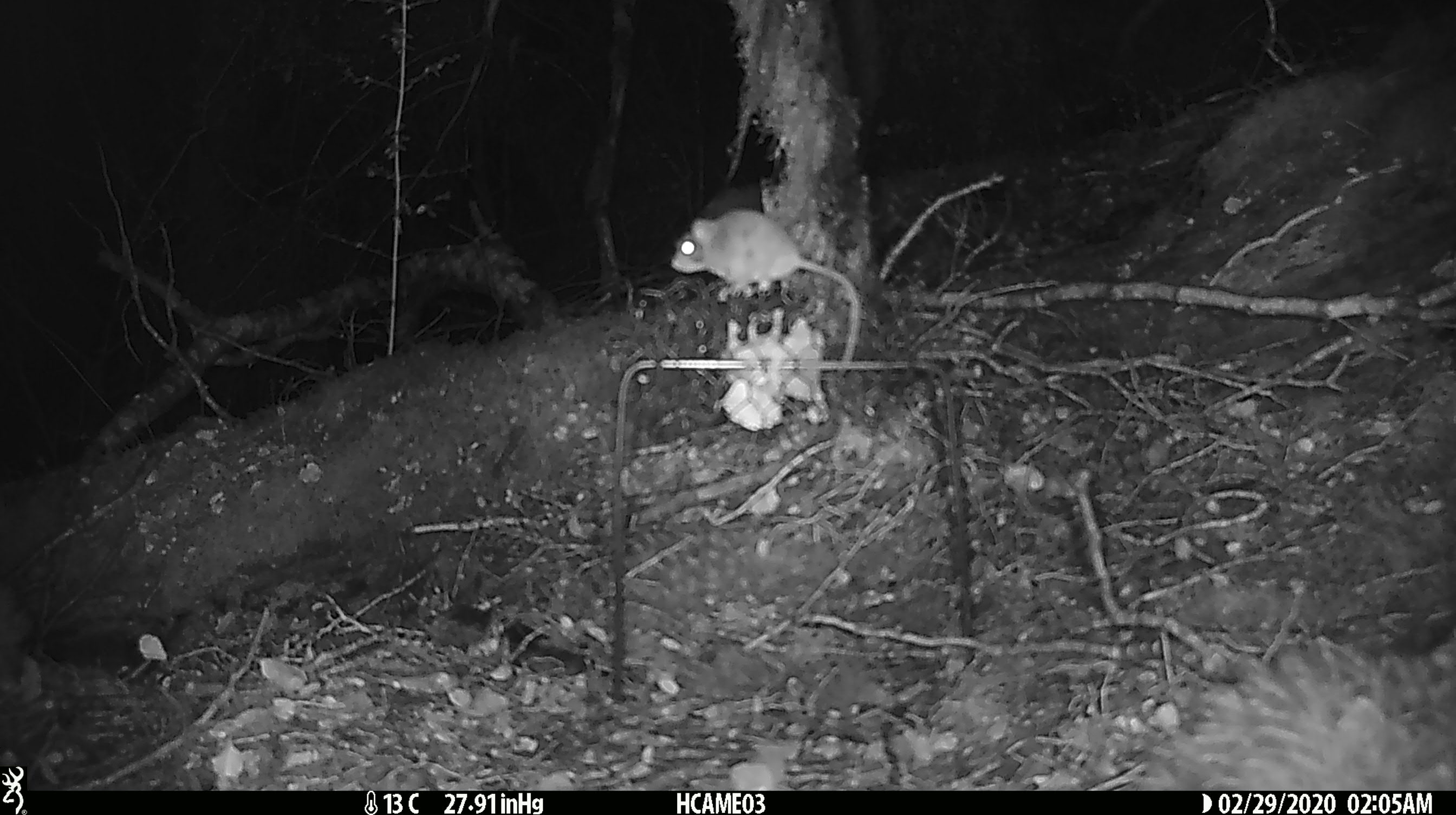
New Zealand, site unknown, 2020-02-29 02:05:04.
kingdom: Animalia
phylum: Chordata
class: Mammalia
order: Rodentia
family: Muridae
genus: Mus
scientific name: Mus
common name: mouse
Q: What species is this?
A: Mouse (Mus).